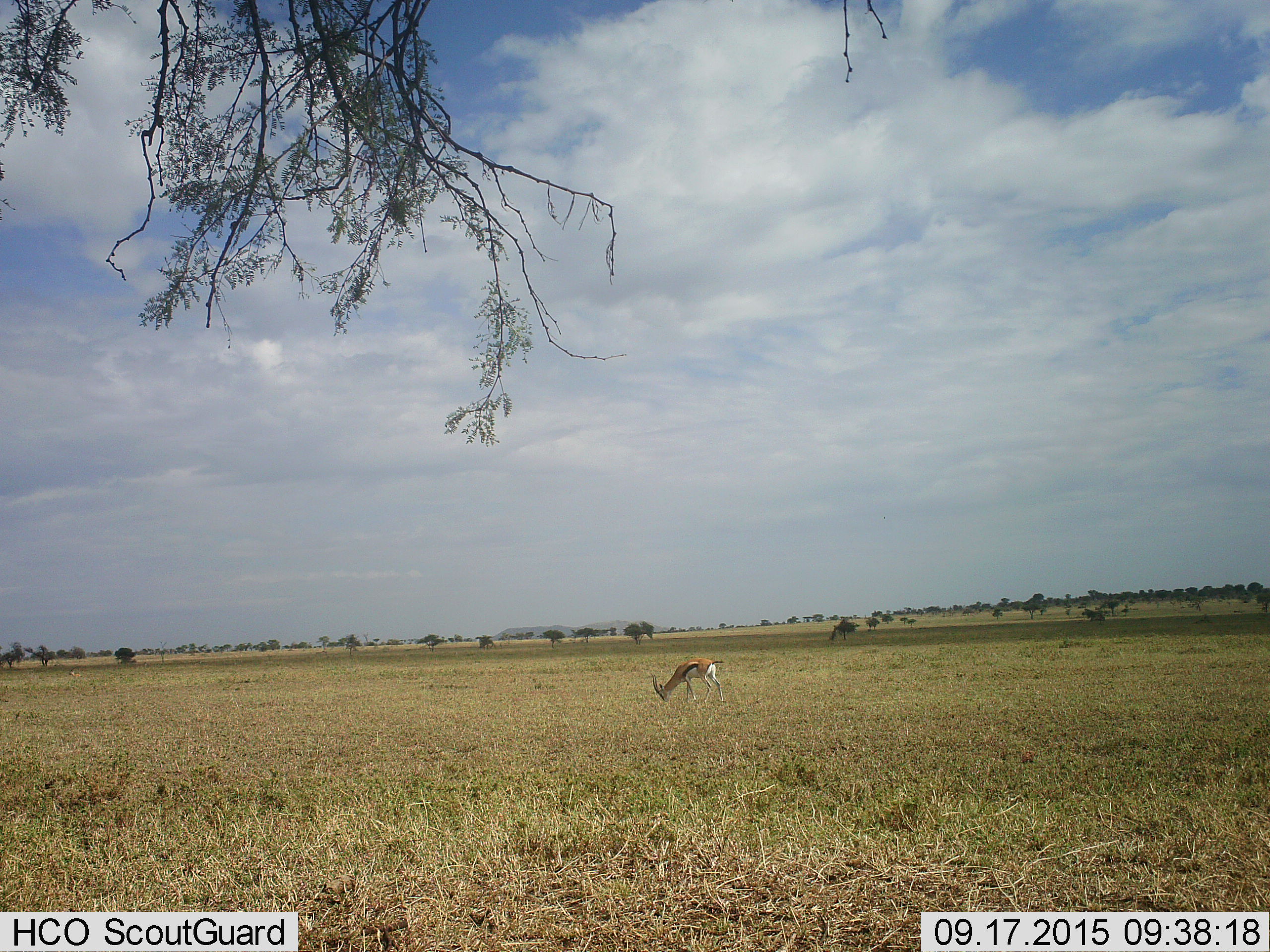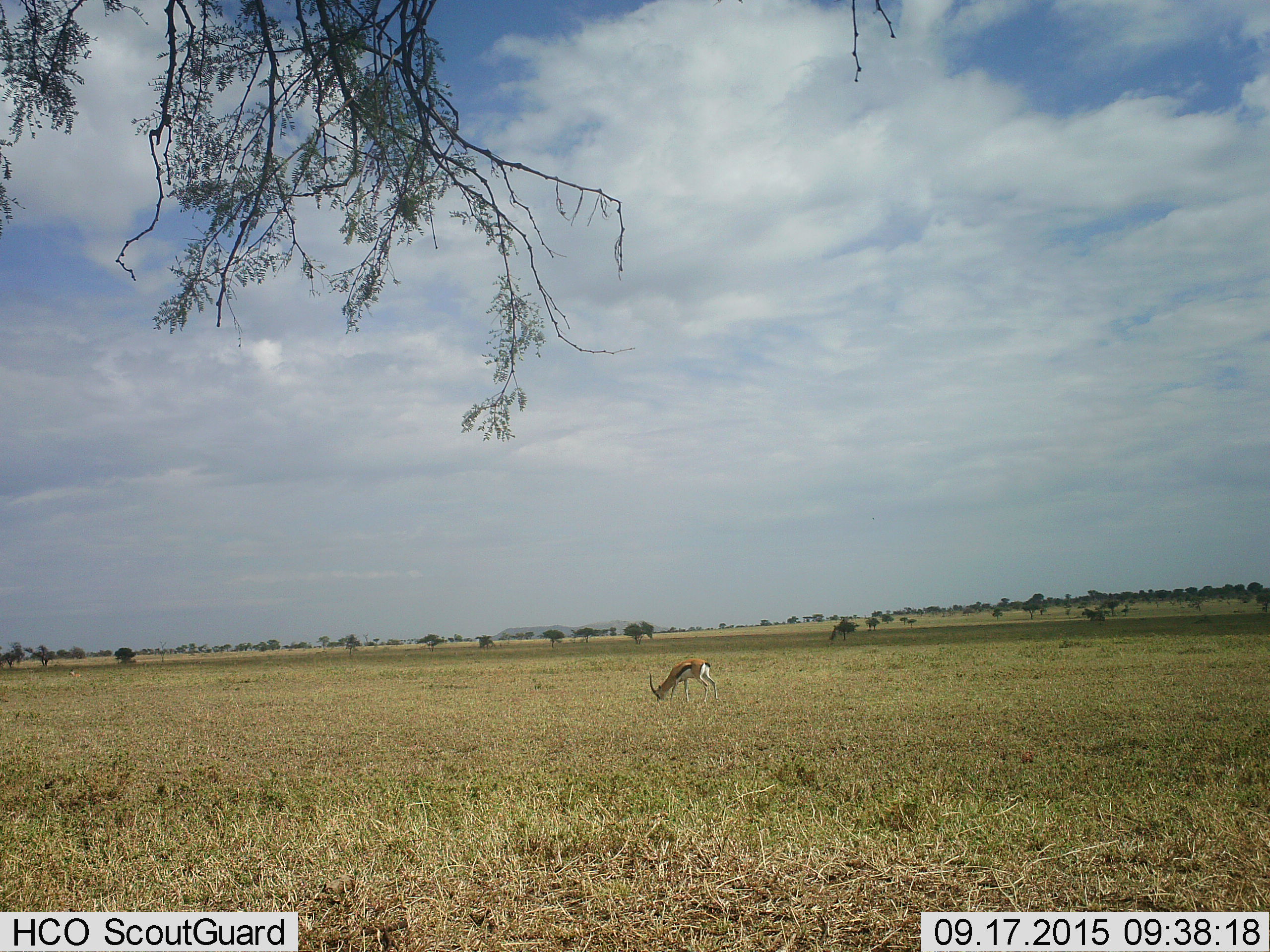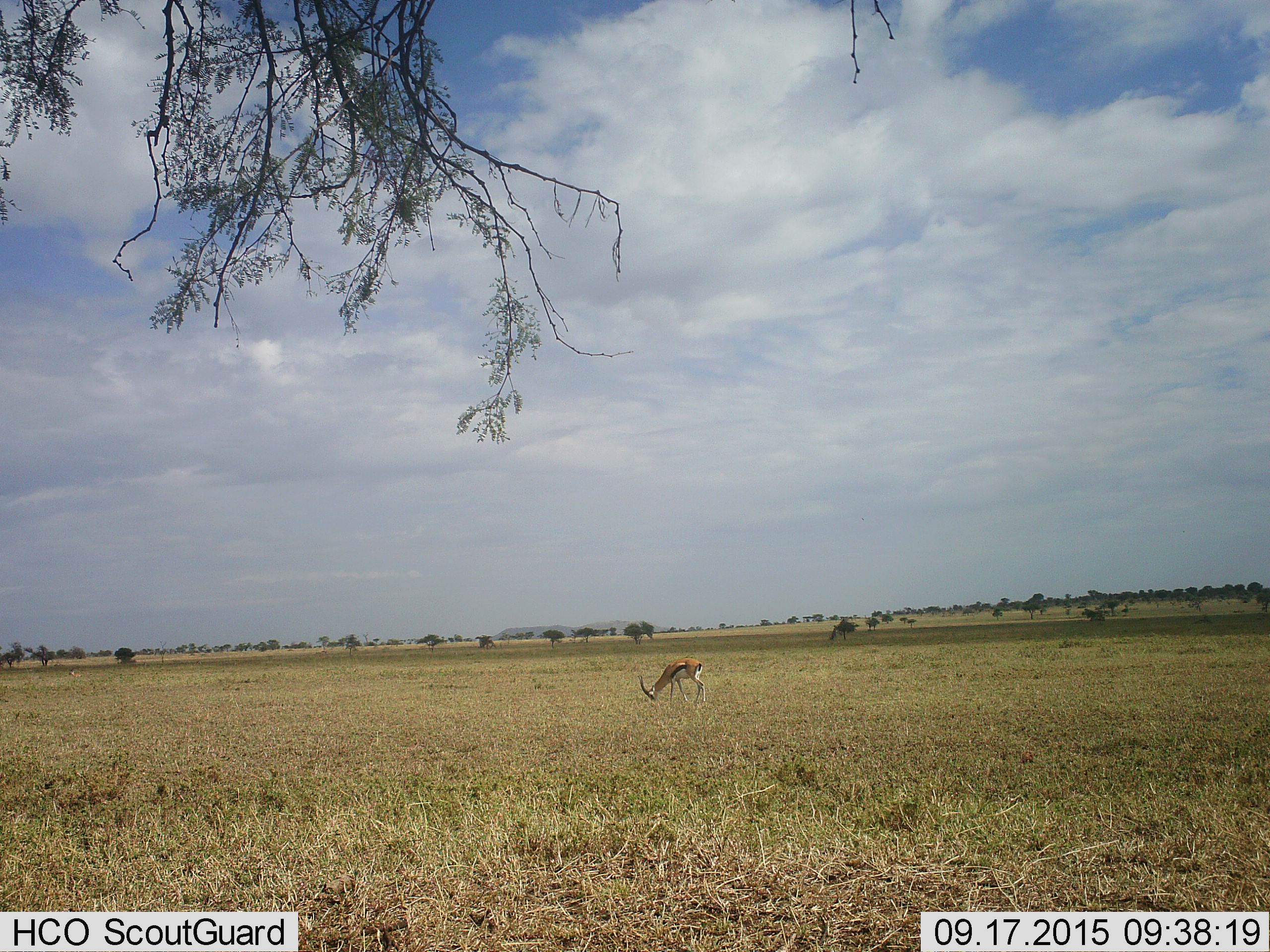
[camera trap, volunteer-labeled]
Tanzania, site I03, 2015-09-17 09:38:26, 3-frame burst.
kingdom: Animalia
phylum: Chordata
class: Mammalia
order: Artiodactyla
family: Bovidae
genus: Eudorcas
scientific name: Eudorcas thomsonii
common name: thomson's gazelle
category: gazellethomsons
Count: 1.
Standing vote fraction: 0%.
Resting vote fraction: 0%.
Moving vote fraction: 14%.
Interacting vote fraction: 0%.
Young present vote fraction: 0%.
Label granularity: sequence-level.